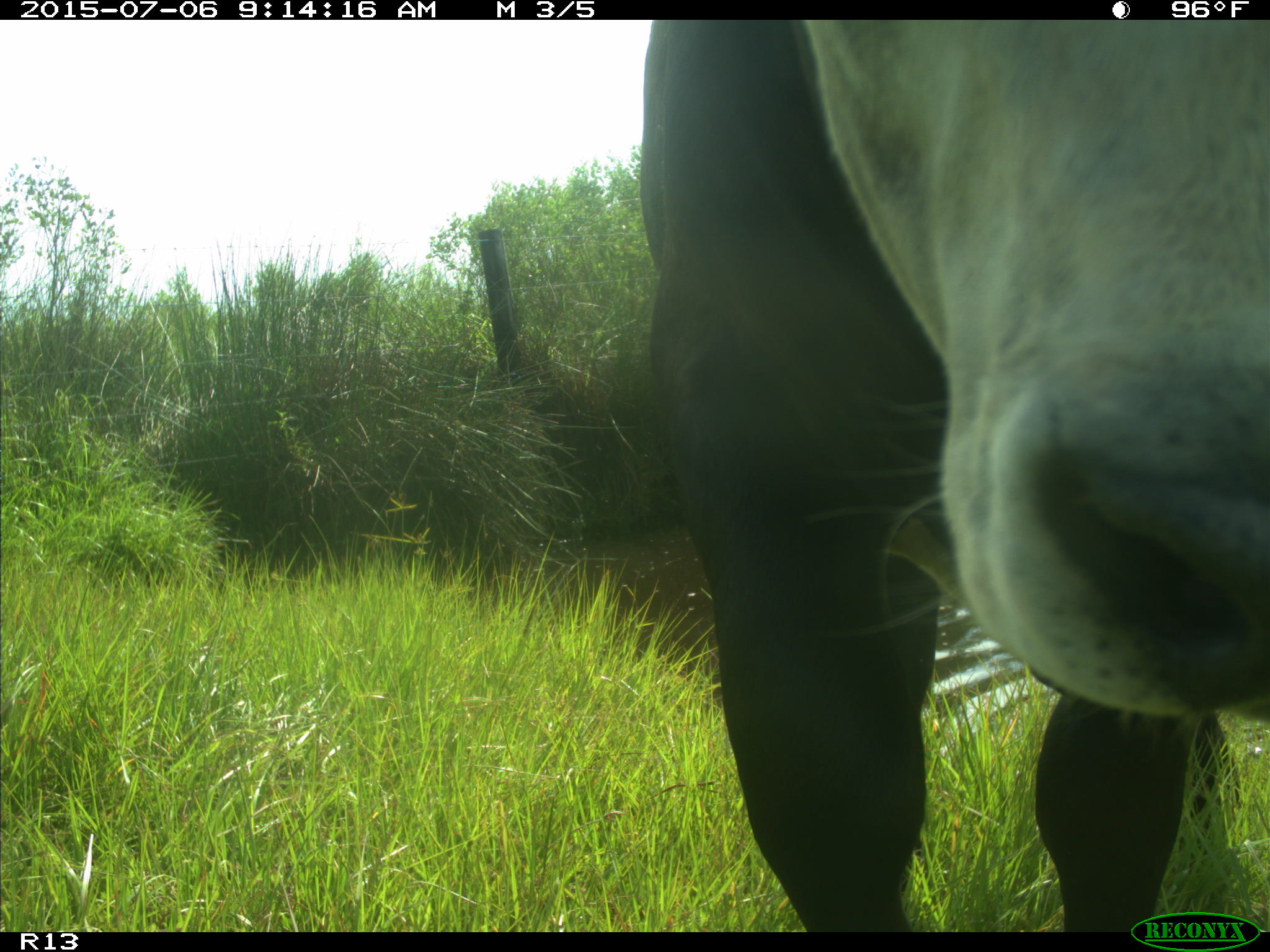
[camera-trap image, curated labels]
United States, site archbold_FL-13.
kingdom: Animalia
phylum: Chordata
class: Mammalia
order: Artiodactyla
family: Bovidae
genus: Bos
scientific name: Bos taurus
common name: domestic cow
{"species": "Bos taurus (domestic cow)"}